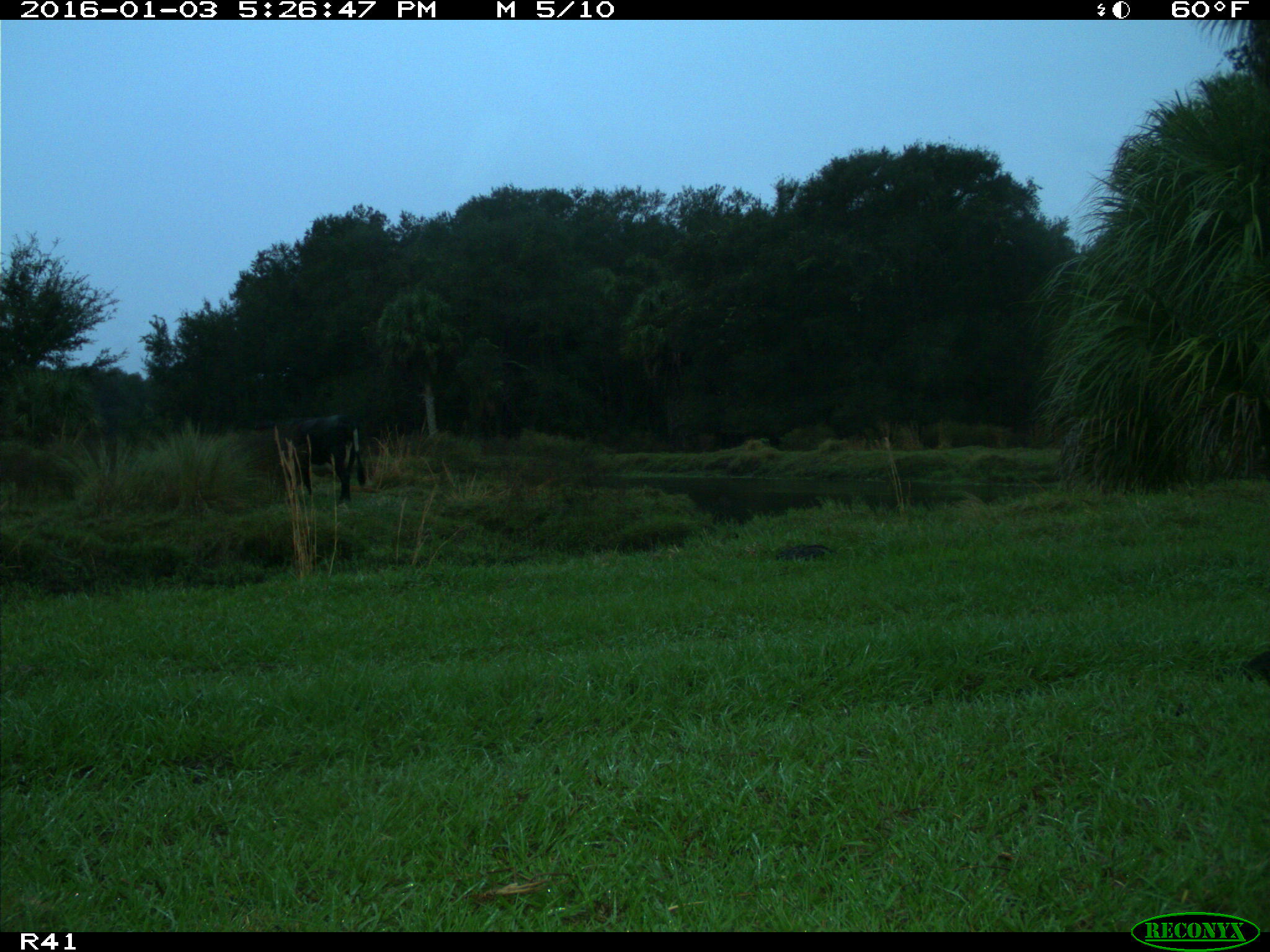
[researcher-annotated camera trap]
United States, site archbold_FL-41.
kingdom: Animalia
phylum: Chordata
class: Mammalia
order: Artiodactyla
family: Bovidae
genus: Bos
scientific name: Bos taurus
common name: domestic cow